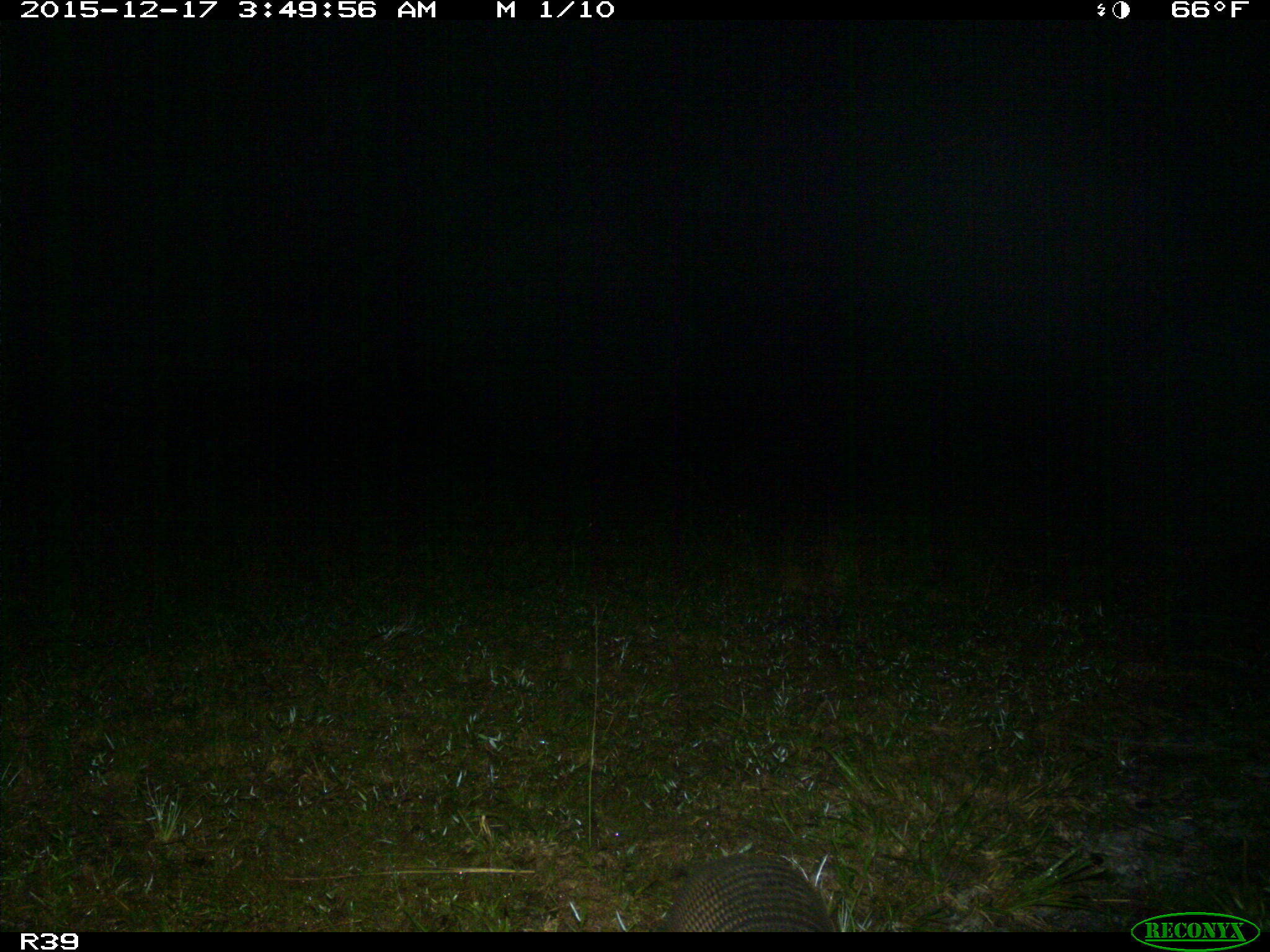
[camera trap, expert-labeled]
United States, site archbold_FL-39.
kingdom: Animalia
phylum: Chordata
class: Mammalia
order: Cingulata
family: Dasypodidae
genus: Dasypus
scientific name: Dasypus novemcinctus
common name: nine-banded armadillo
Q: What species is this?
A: Dasypus novemcinctus (nine-banded armadillo).